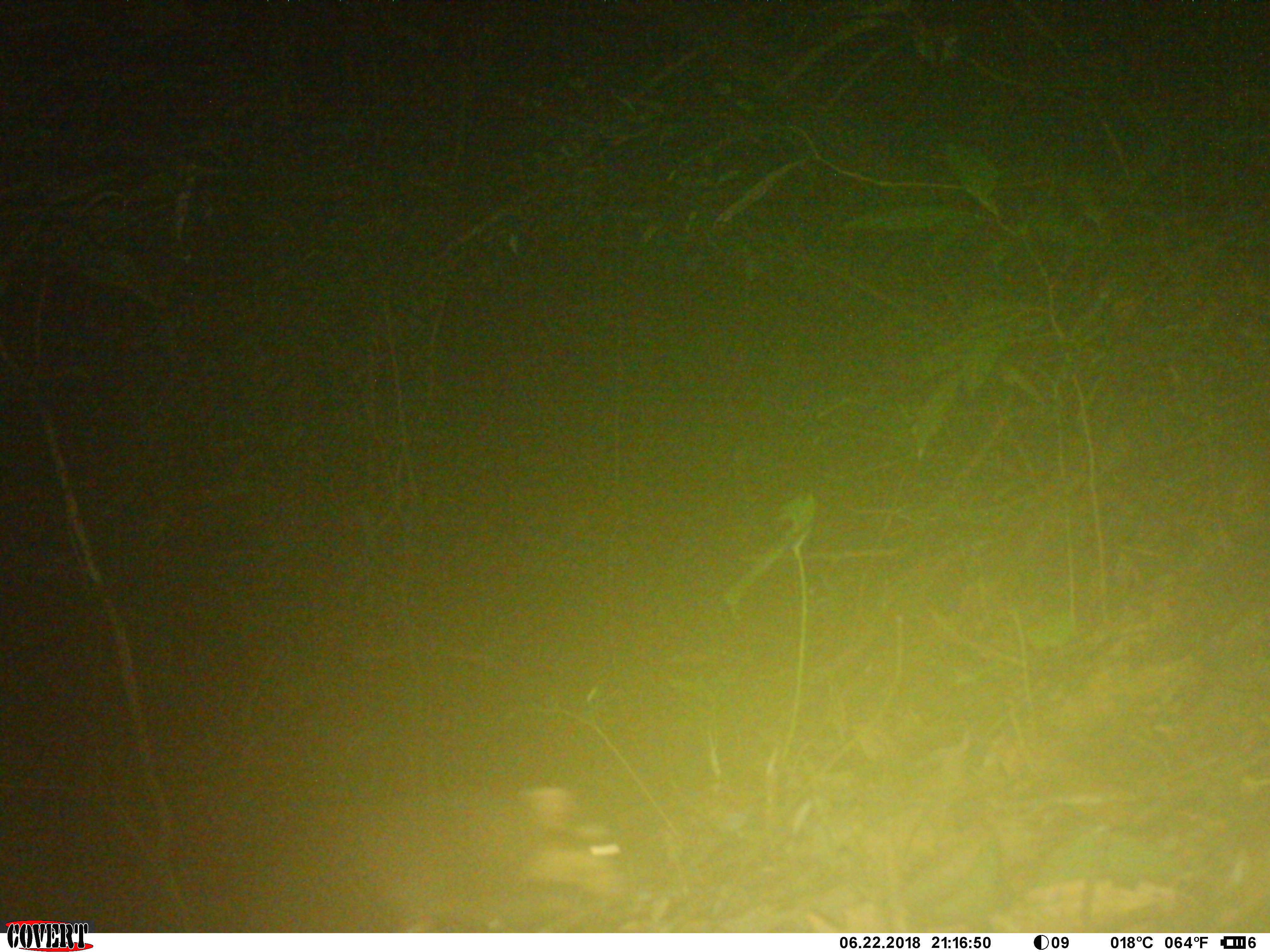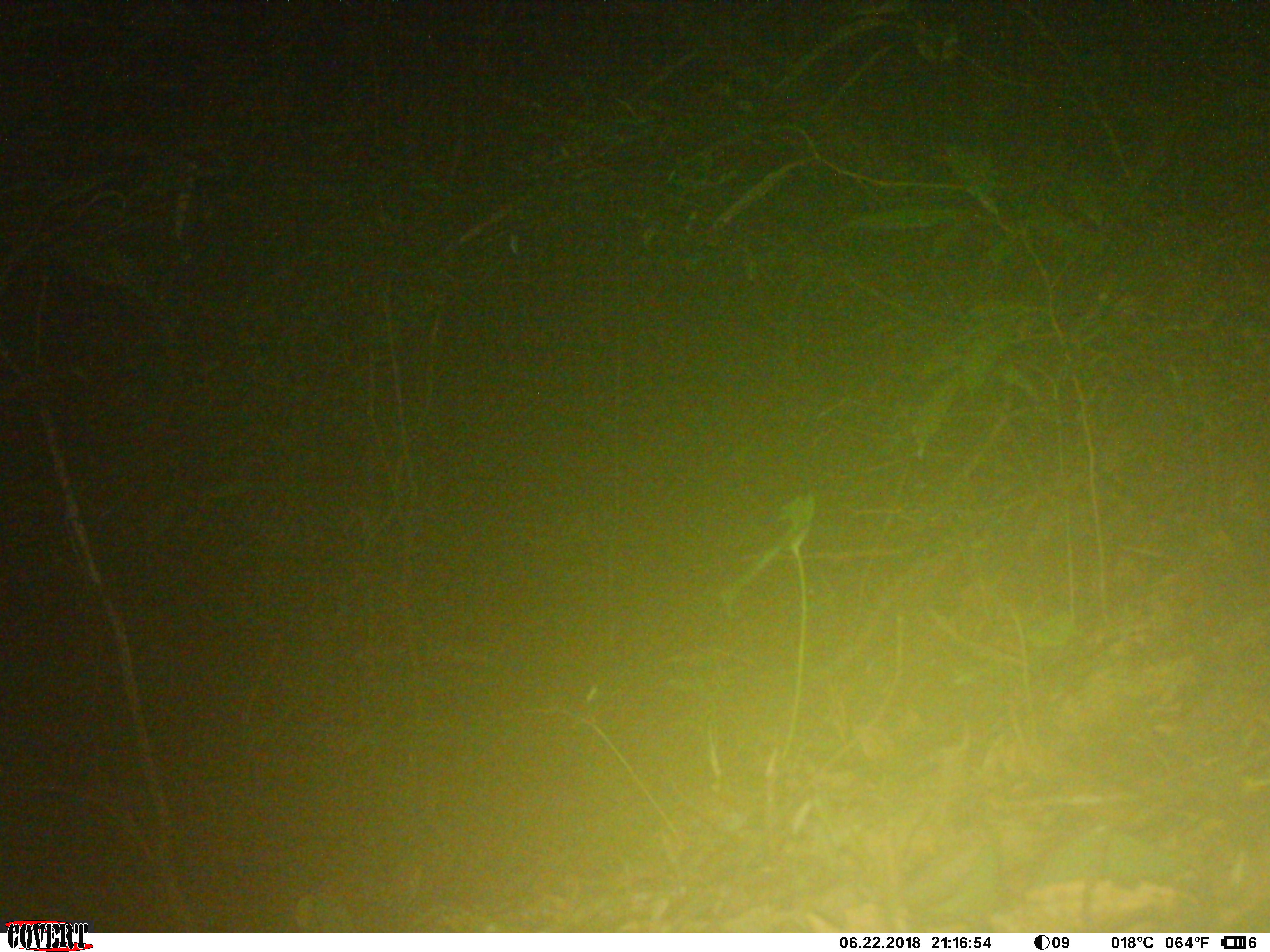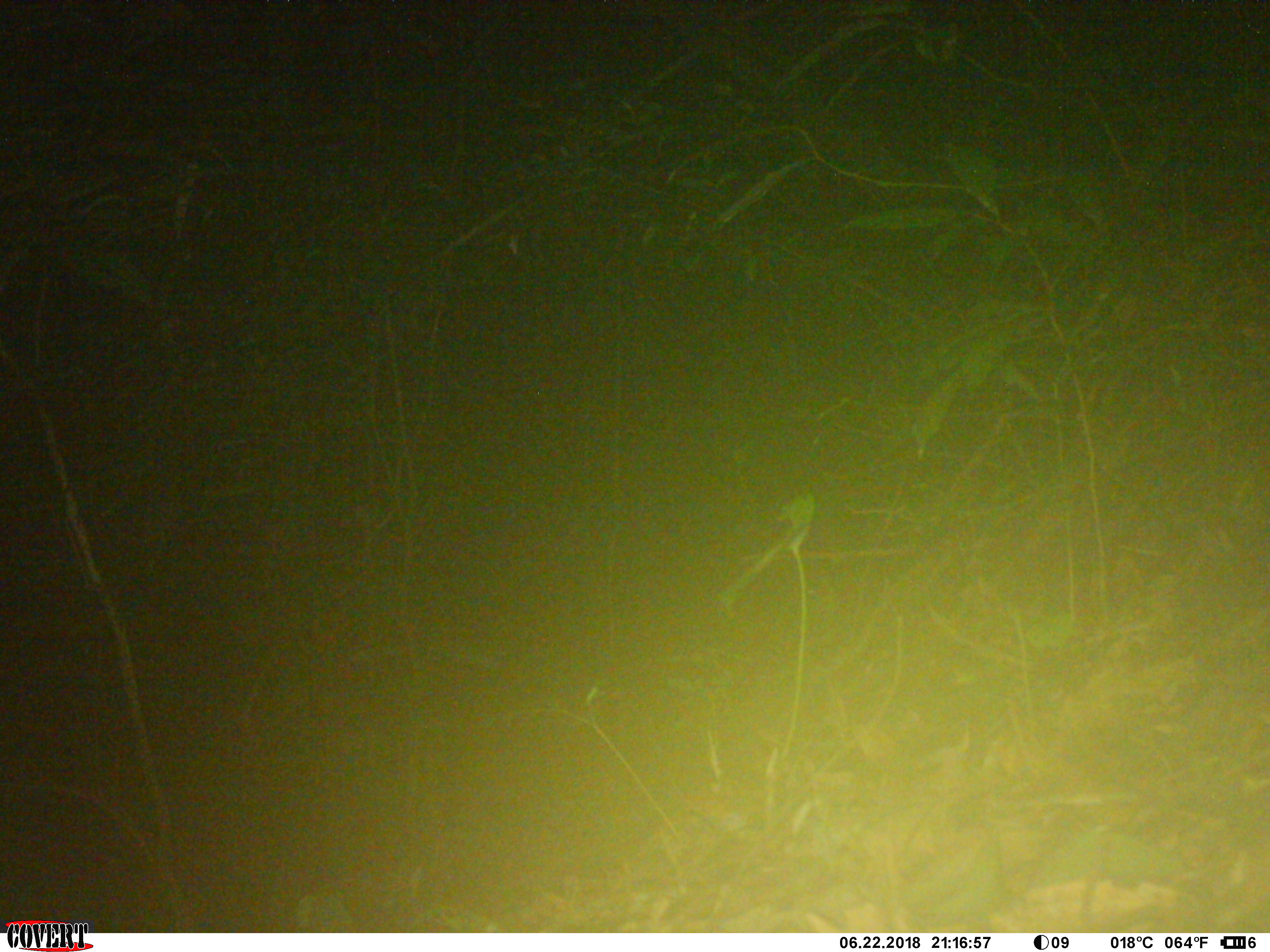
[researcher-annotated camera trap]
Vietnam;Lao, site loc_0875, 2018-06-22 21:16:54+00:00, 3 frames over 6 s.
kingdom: Animalia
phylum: Chordata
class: Mammalia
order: Carnivora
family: Mustelidae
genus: Melogale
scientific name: Melogale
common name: ferret badger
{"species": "ferret badger (Melogale)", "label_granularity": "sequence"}